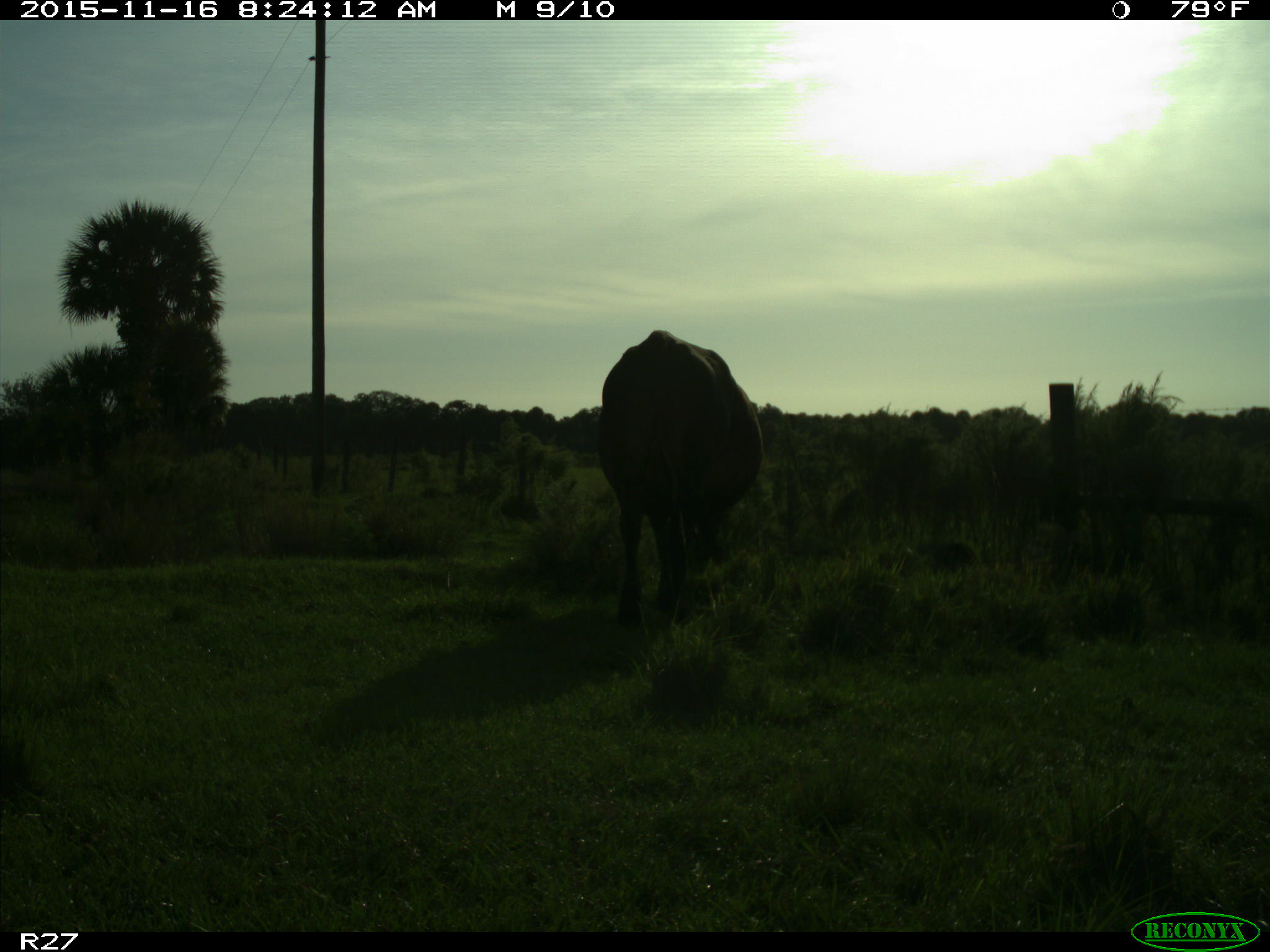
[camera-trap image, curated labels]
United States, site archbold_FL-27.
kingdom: Animalia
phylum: Chordata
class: Mammalia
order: Artiodactyla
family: Bovidae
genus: Bos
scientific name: Bos taurus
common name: domestic cow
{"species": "Bos taurus (domestic cow)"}